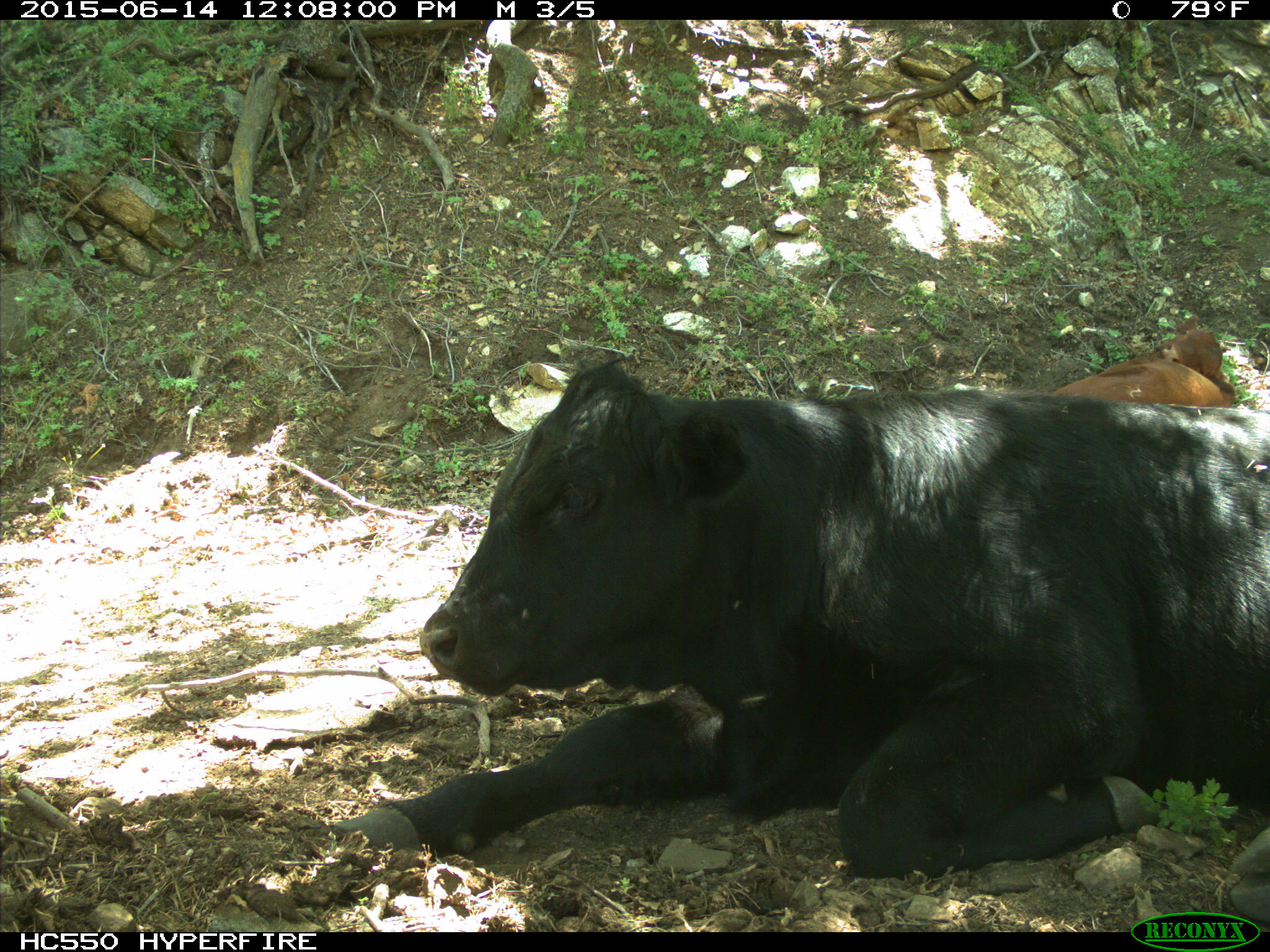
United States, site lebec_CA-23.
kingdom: Animalia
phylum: Chordata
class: Mammalia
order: Artiodactyla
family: Bovidae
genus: Bos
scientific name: Bos taurus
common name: domestic cow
Bos taurus (domestic cow).